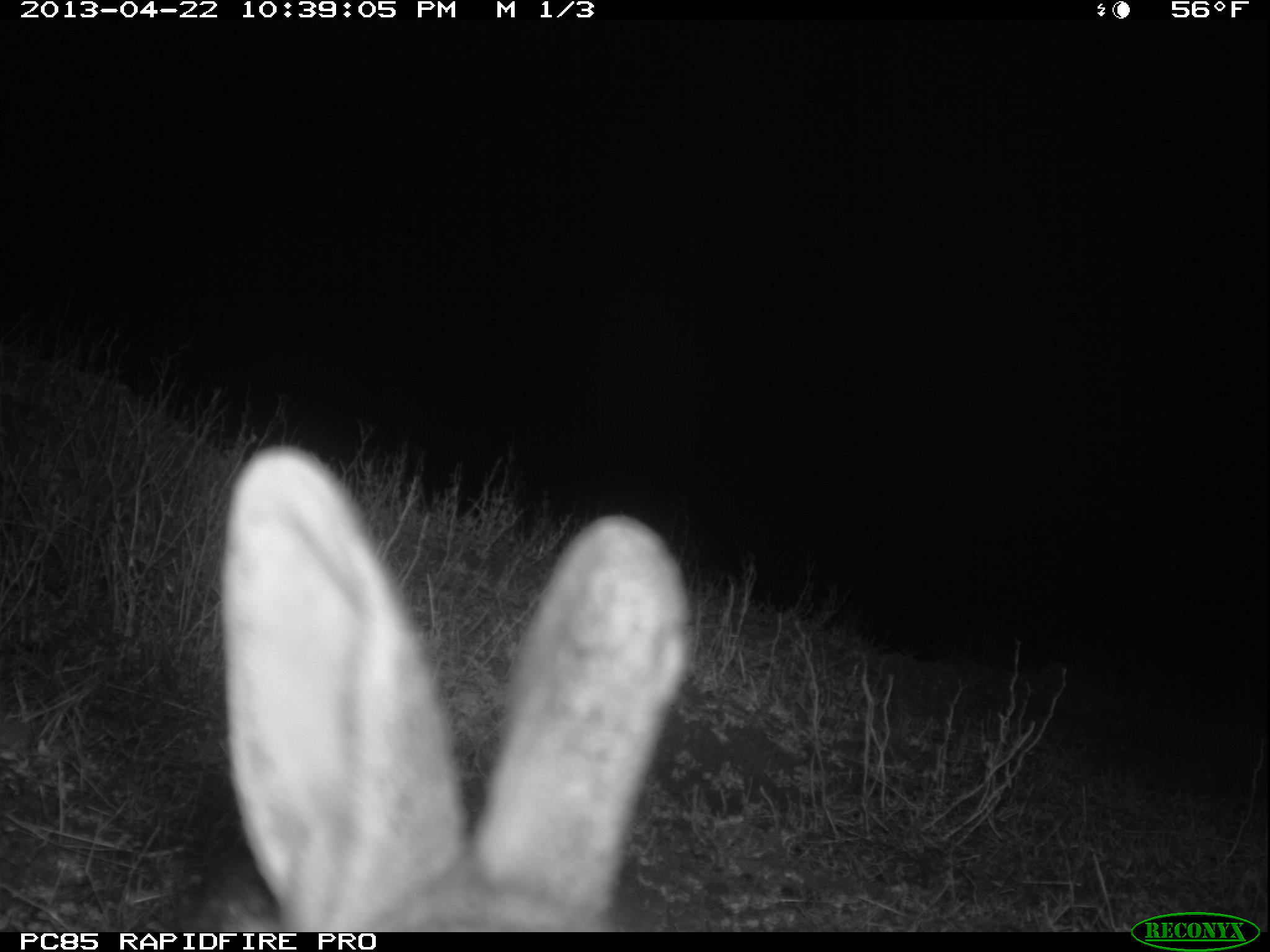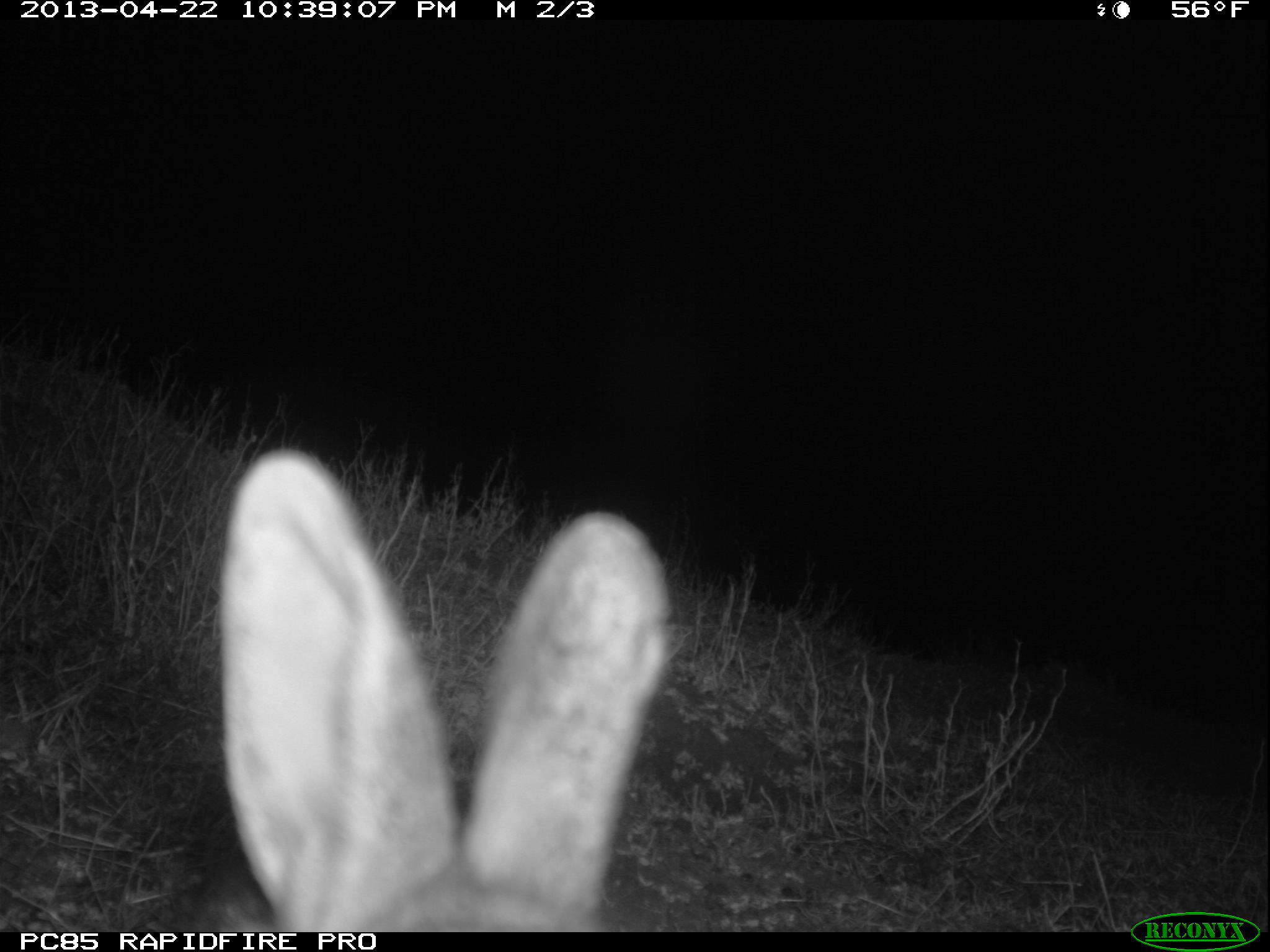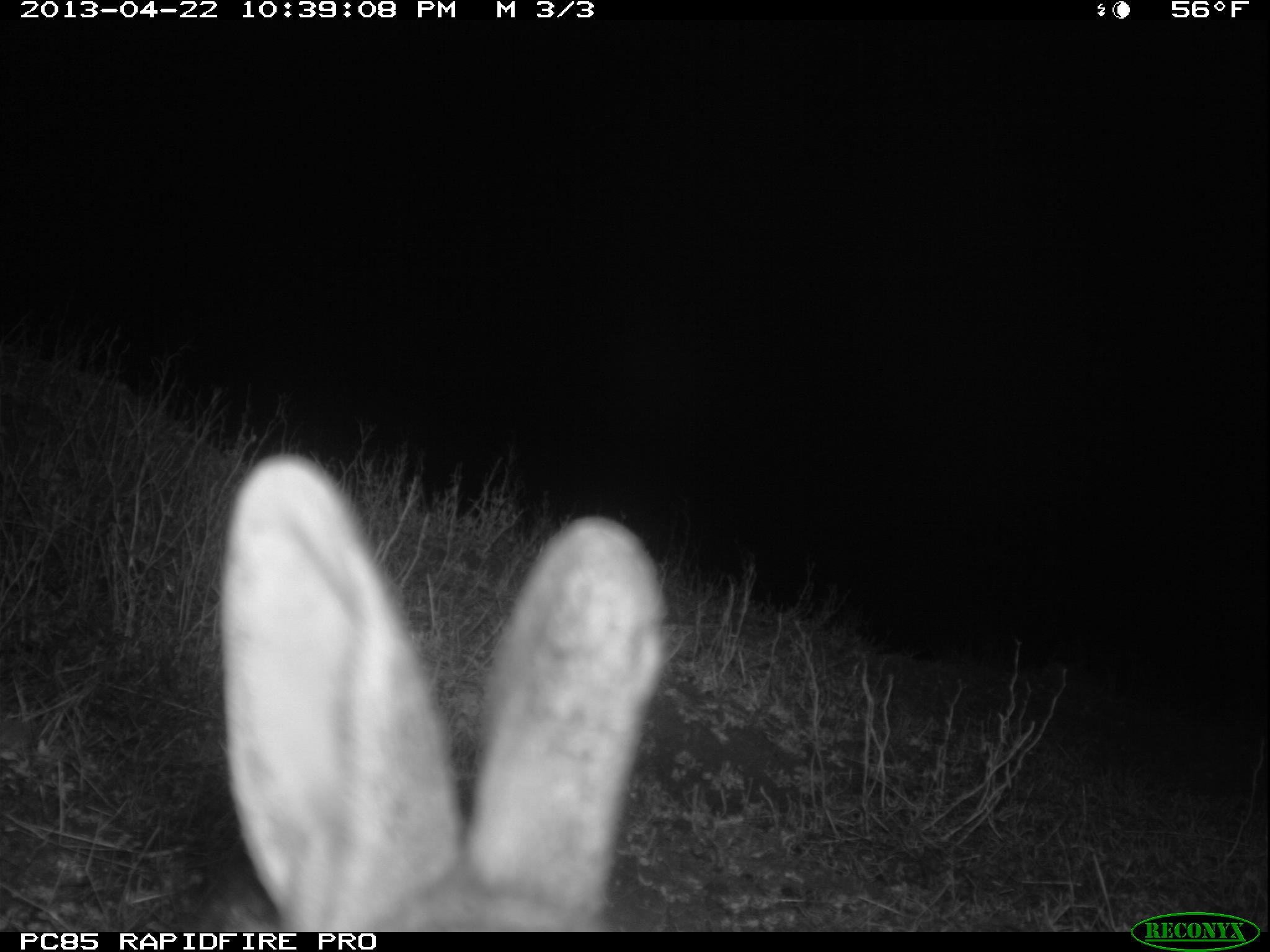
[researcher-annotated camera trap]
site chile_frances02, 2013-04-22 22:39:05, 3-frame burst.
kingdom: Animalia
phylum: Chordata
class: Mammalia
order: Lagomorpha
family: Leporidae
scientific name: Leporidae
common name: rabbits and hares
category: rabbit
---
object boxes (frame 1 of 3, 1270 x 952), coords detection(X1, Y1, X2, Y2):
rabbit: detection(171, 439, 692, 929)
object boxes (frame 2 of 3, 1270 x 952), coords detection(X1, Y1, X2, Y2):
rabbit: detection(171, 443, 672, 930)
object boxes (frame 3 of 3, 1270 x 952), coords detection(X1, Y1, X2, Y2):
rabbit: detection(188, 452, 669, 931)